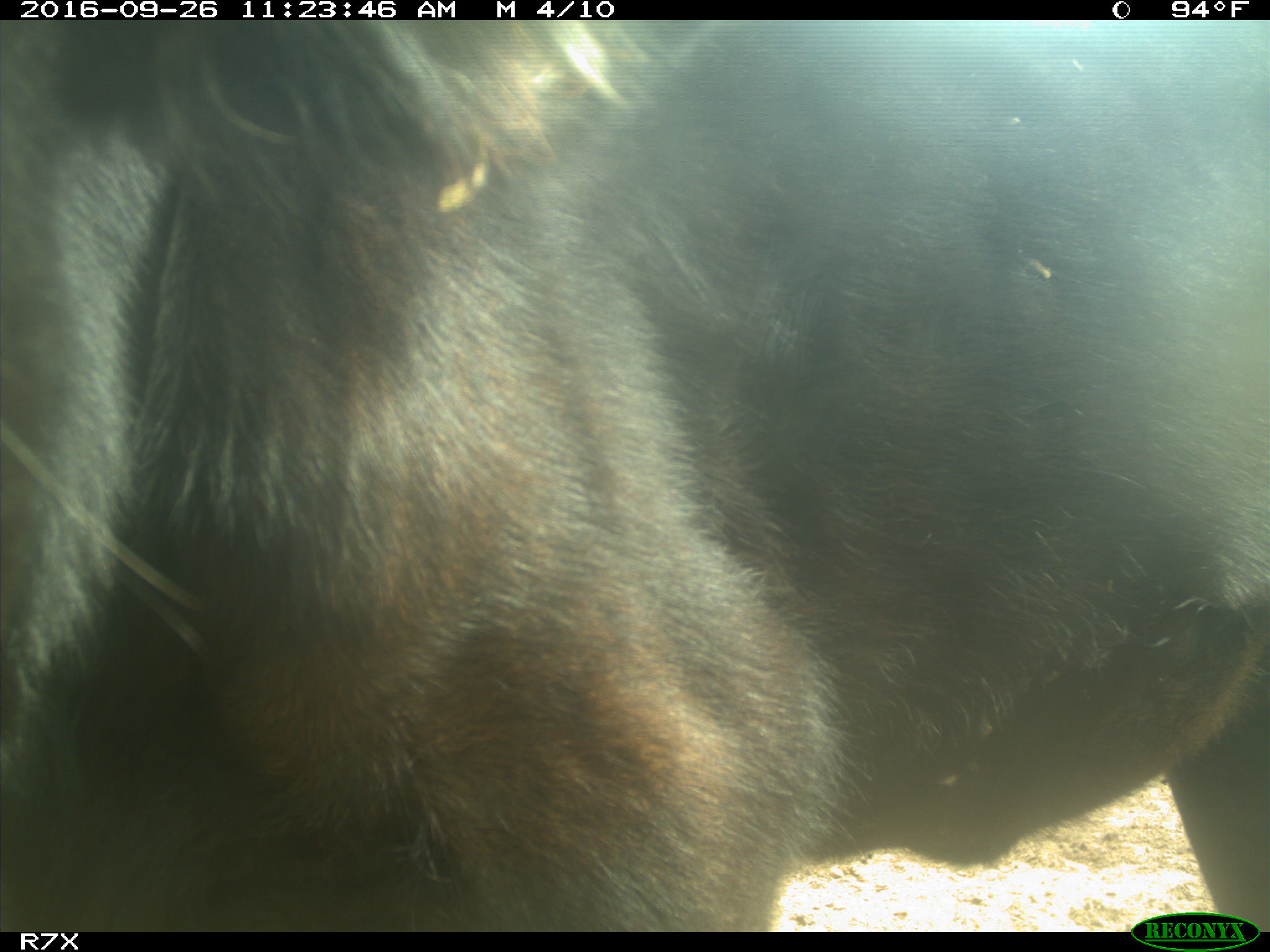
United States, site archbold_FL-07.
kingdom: Animalia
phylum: Chordata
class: Mammalia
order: Artiodactyla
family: Bovidae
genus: Bos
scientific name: Bos taurus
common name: domestic cow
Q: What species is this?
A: Bos taurus (domestic cow).